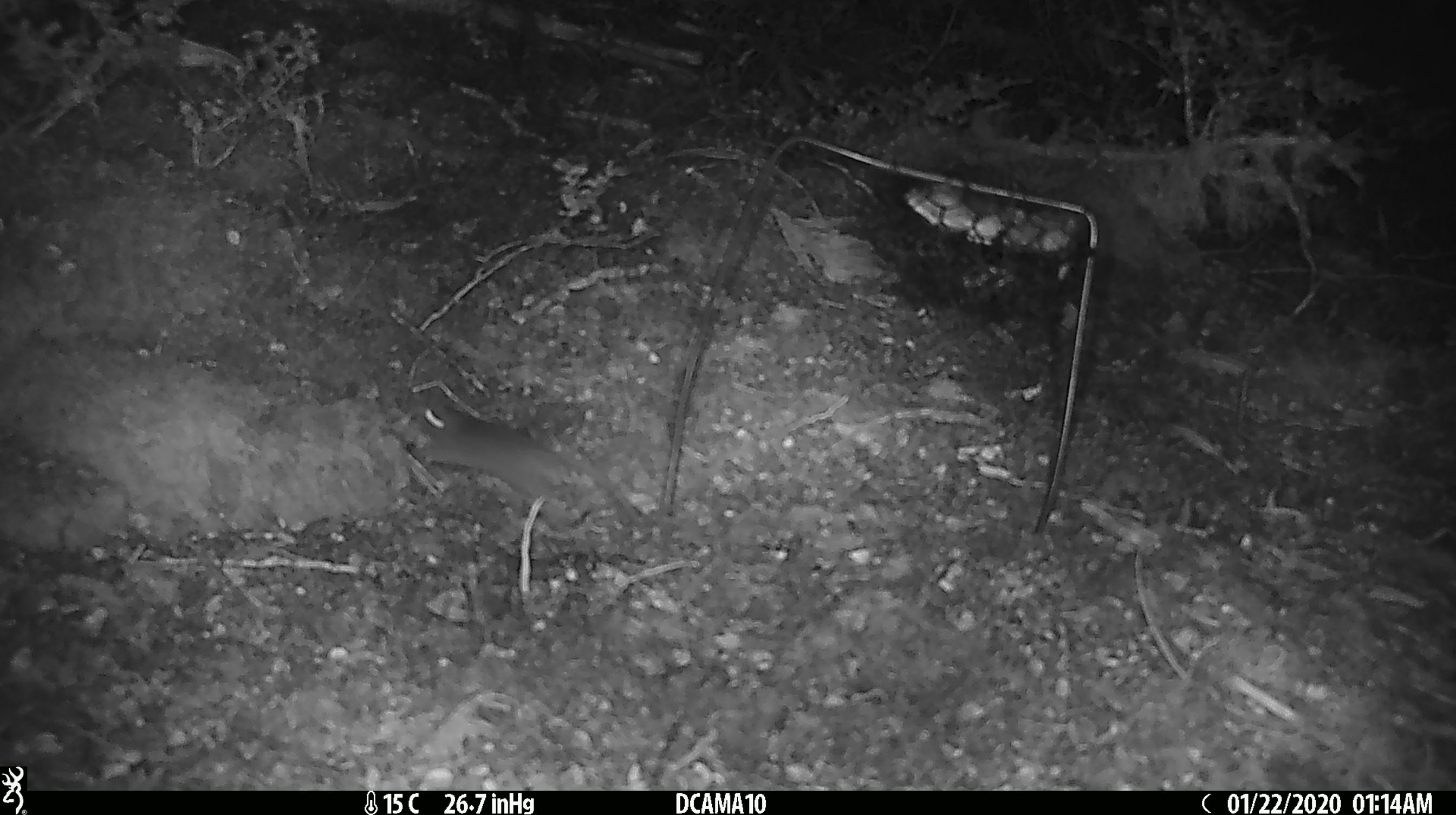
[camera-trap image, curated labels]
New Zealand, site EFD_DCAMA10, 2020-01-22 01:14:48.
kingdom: Animalia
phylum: Chordata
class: Mammalia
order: Rodentia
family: Muridae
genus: Mus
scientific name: Mus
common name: mouse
Mouse (Mus).